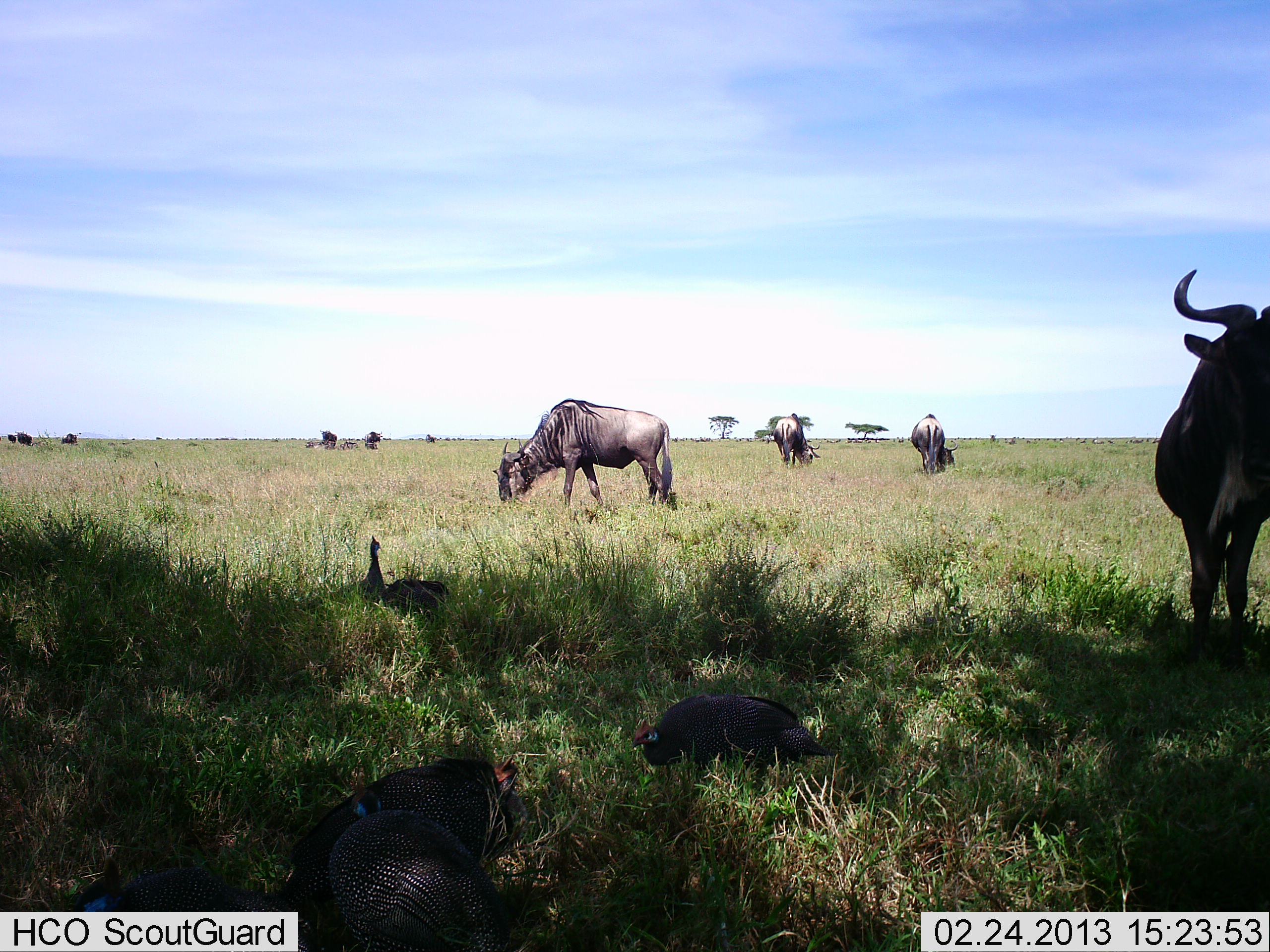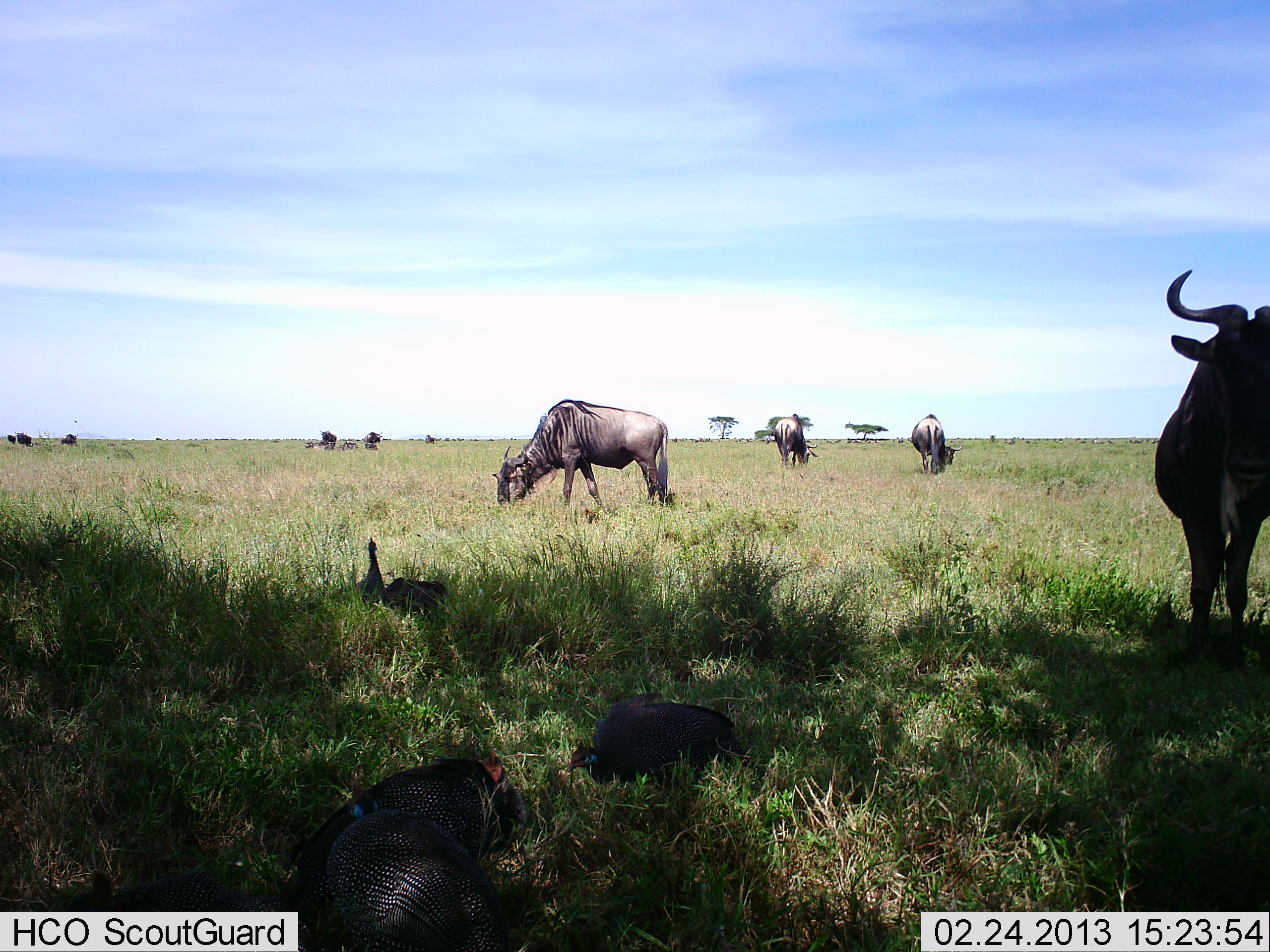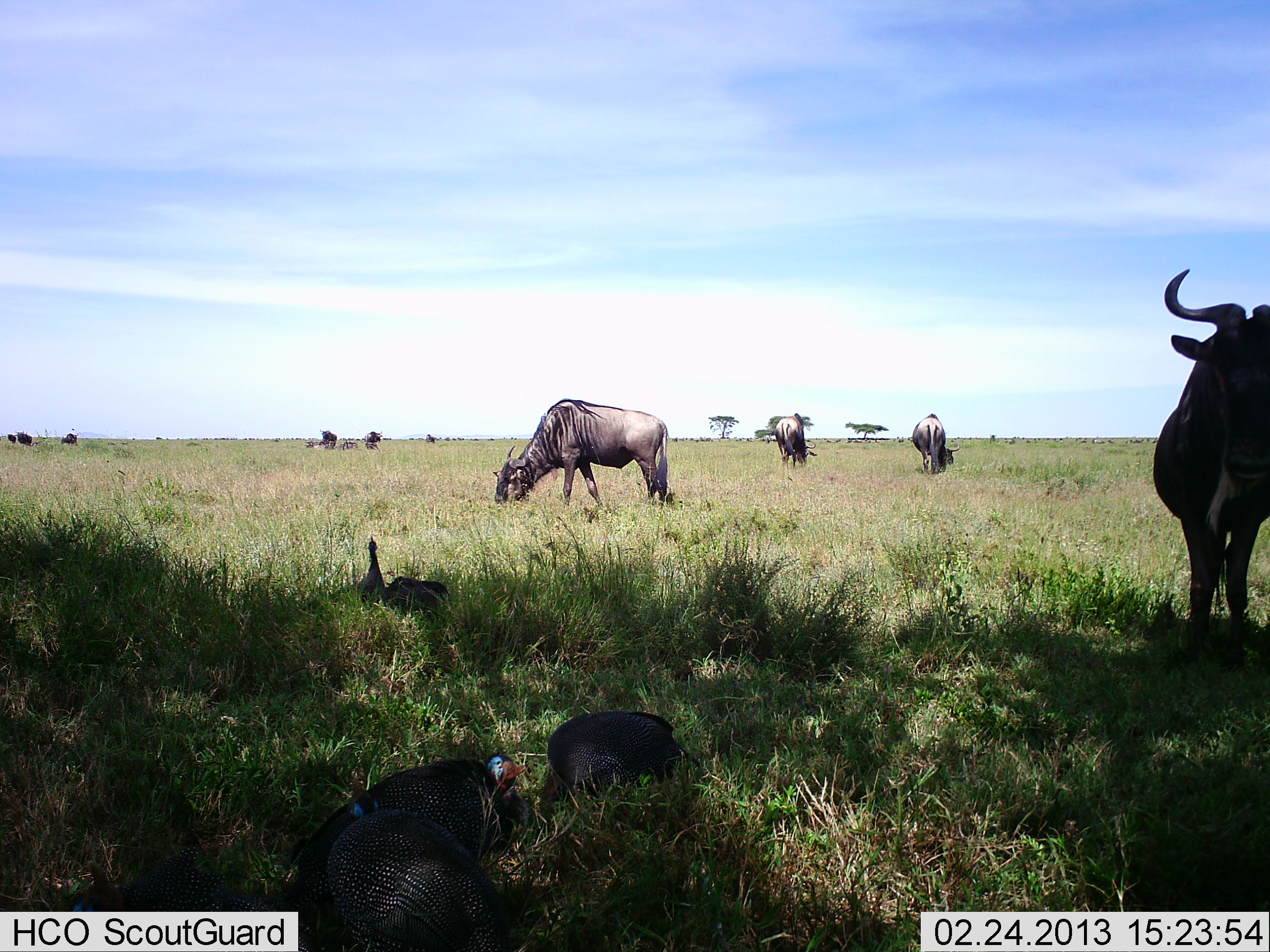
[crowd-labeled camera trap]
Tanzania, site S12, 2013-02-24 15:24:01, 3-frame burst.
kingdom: Animalia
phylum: Chordata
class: Aves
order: Galliformes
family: Numididae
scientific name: Numididae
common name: guinea fowl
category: guineafowl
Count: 4.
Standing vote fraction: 45%.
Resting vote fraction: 39%.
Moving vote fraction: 32%.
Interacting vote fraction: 6%.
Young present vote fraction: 0%.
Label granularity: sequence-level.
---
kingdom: Animalia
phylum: Chordata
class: Mammalia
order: Artiodactyla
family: Bovidae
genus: Connochaetes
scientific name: Connochaetes taurinus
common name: blue wildebeest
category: wildebeest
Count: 5.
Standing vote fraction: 74%.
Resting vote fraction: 17%.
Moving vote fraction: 17%.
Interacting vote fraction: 0%.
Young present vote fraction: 3%.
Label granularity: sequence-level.